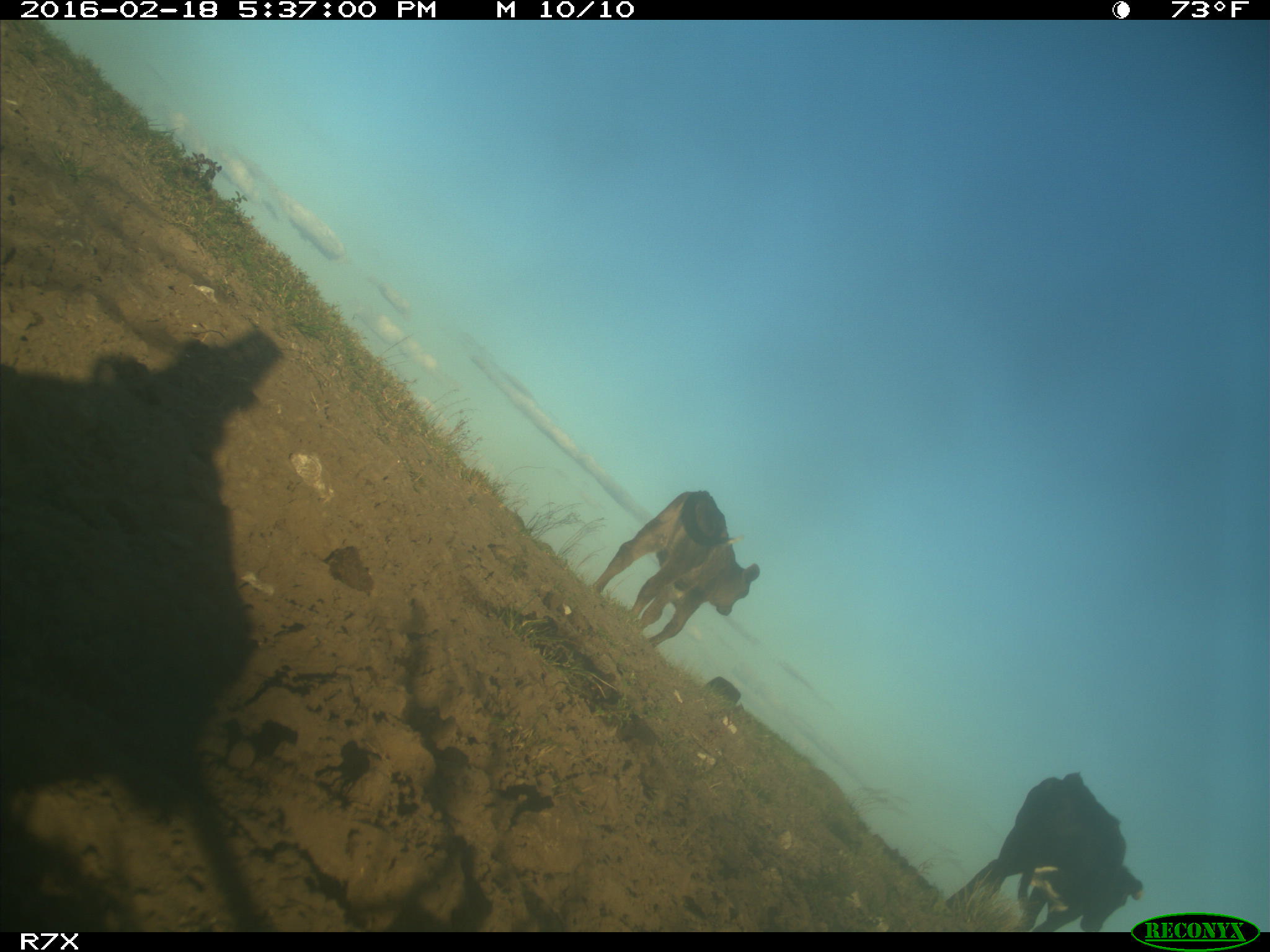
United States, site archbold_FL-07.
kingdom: Animalia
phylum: Chordata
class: Mammalia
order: Artiodactyla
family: Bovidae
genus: Bos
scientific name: Bos taurus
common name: domestic cow